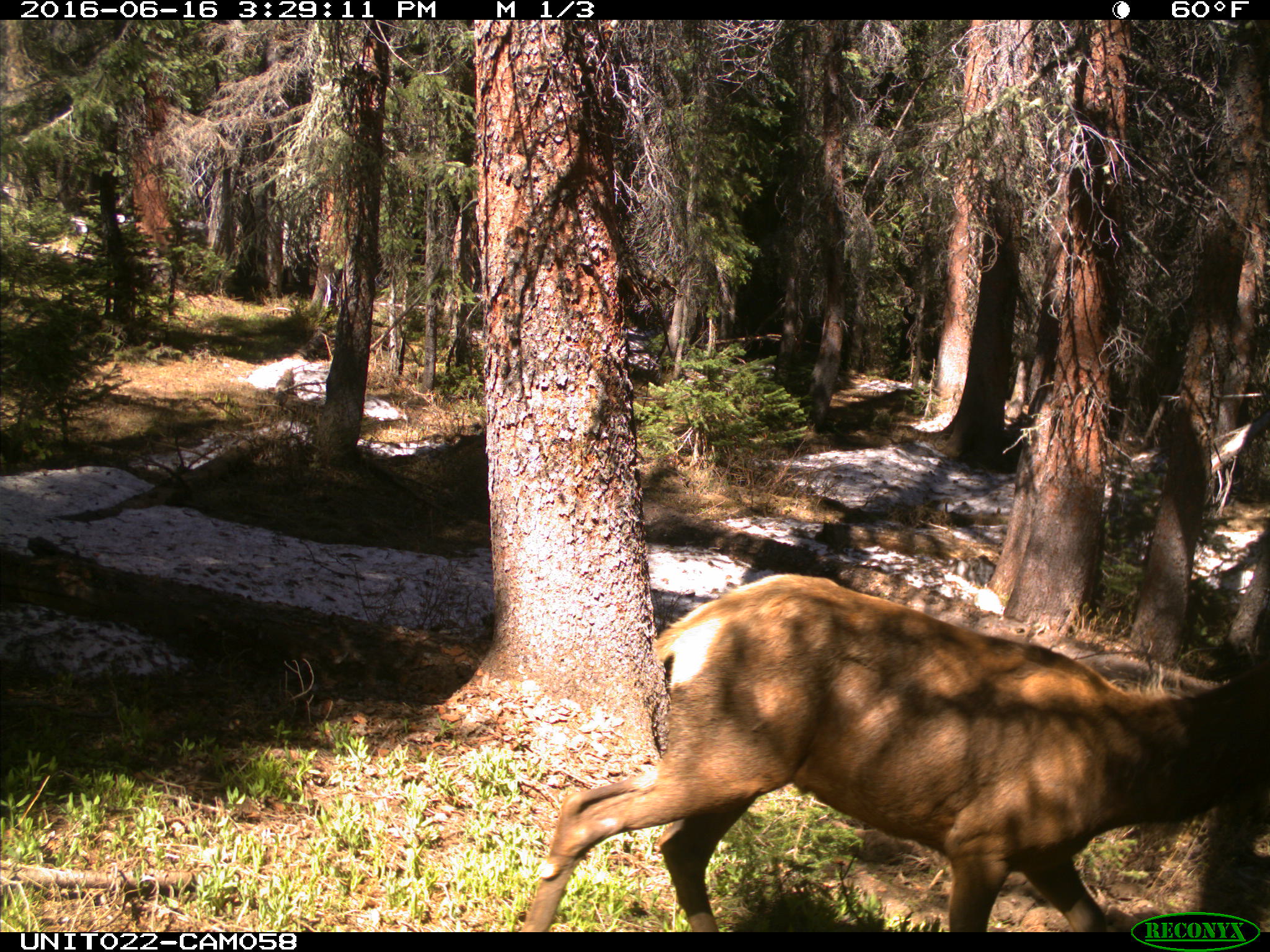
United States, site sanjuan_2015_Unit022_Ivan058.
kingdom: Animalia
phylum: Chordata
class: Mammalia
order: Artiodactyla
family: Cervidae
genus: Cervus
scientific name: Cervus elaphus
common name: red deer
Cervus elaphus (red deer).